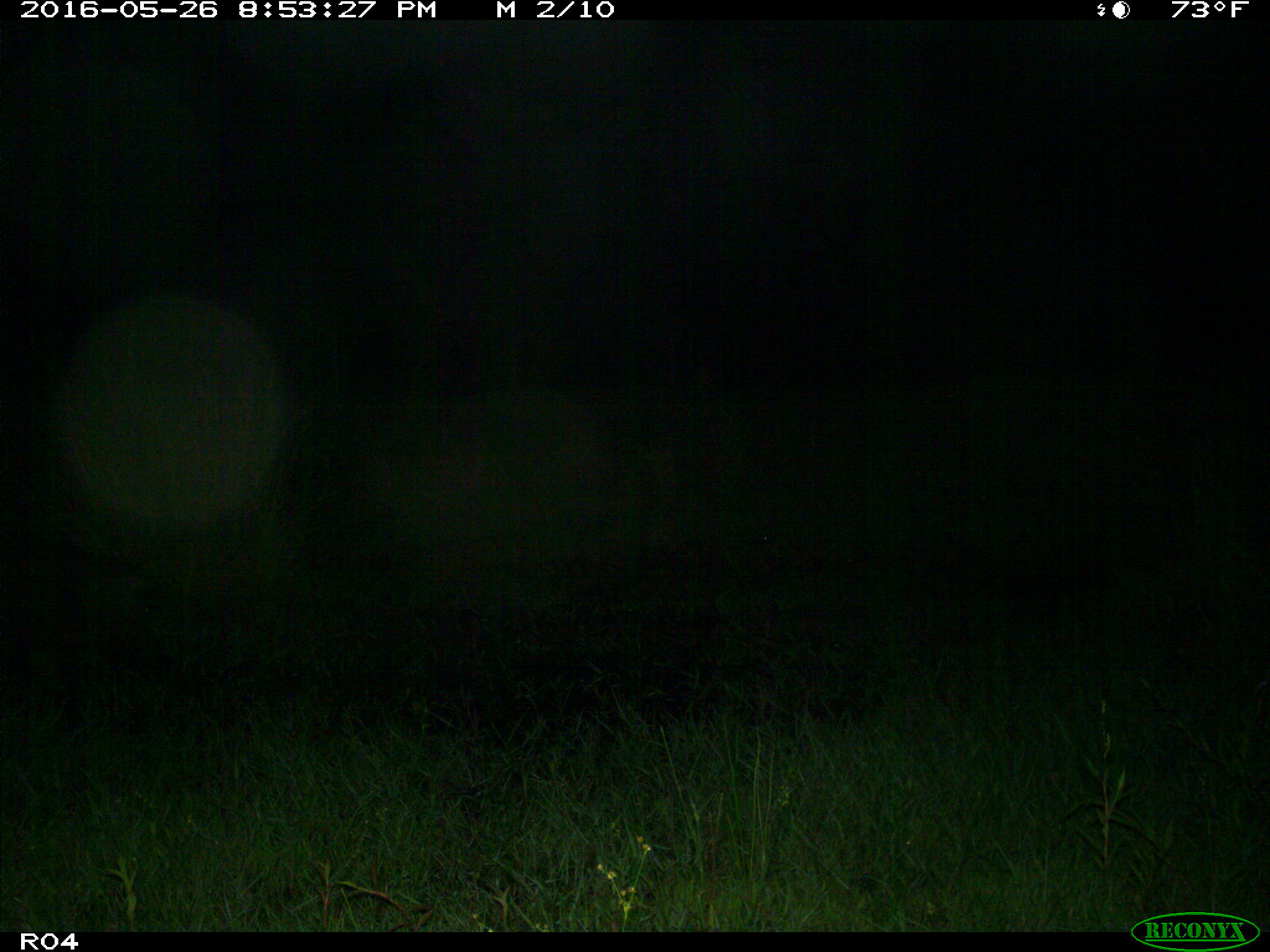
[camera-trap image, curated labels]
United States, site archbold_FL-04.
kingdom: Animalia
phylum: Chordata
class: Mammalia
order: Artiodactyla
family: Suidae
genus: Sus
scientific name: Sus scrofa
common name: wild boar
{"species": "Sus scrofa (wild boar)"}